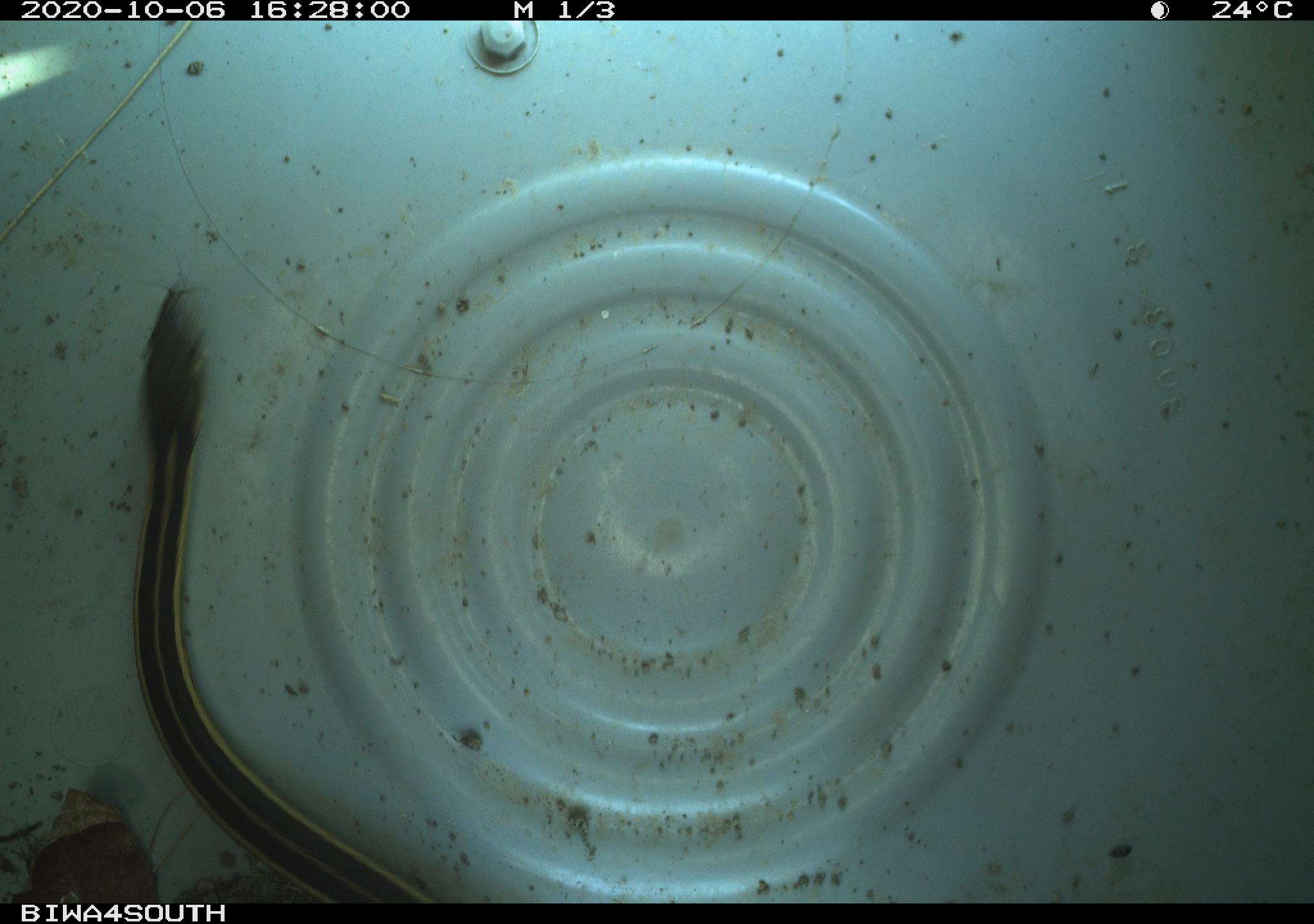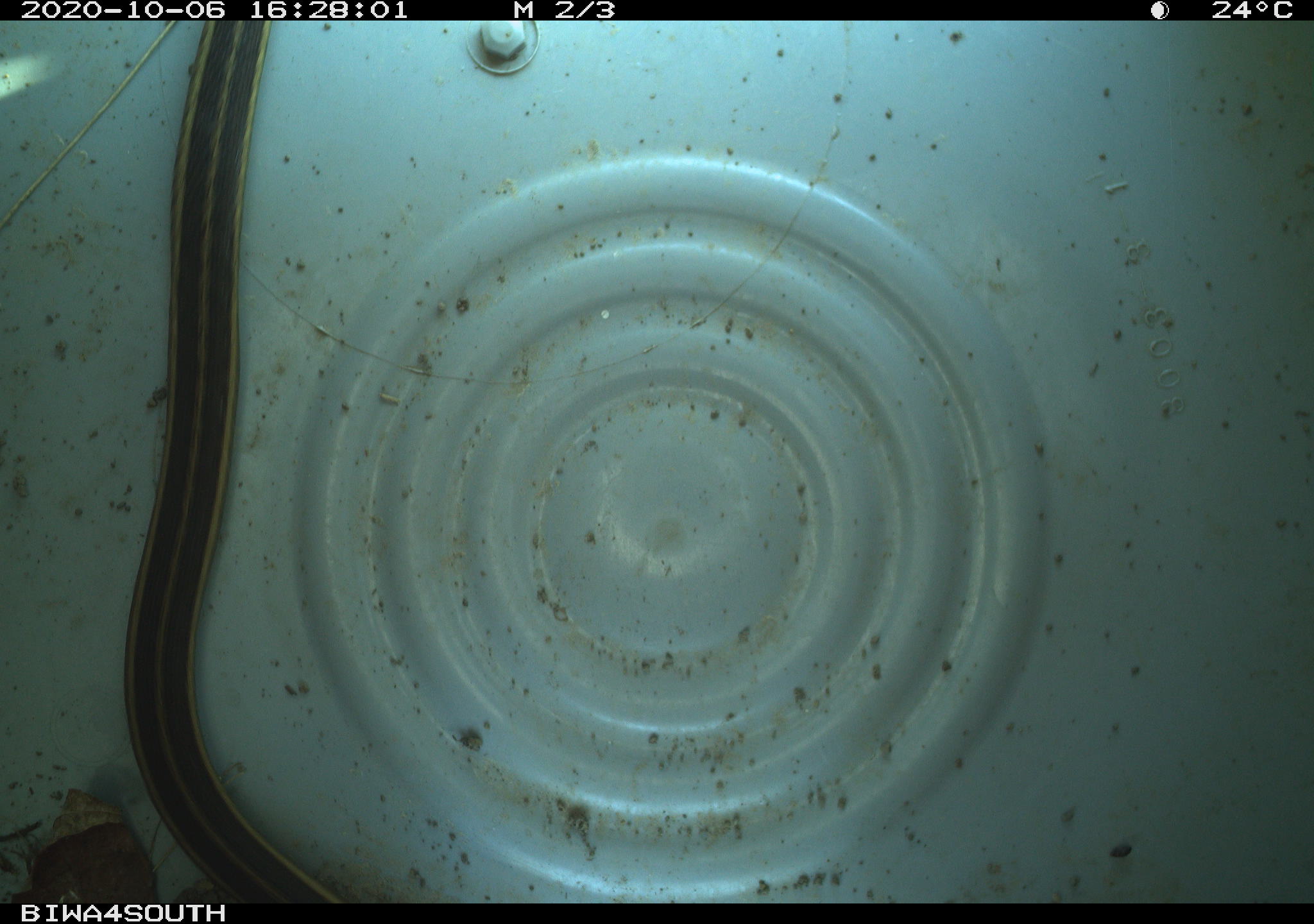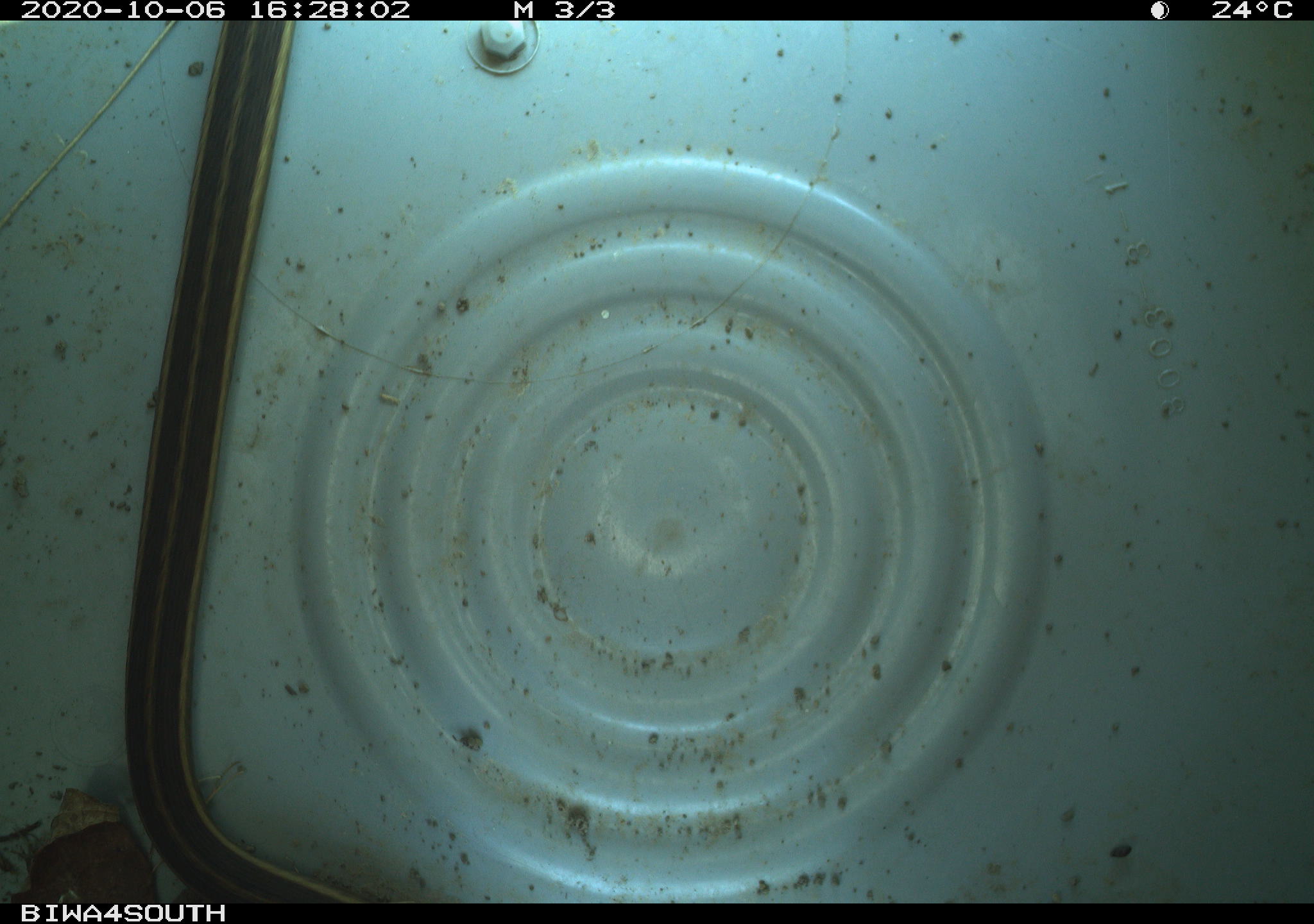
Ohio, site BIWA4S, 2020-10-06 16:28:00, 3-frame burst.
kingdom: Animalia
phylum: Chordata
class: Reptilia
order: Squamata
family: Colubridae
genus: Thamnophis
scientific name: Thamnophis sirtalis sirtalis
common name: eastern gartersnake